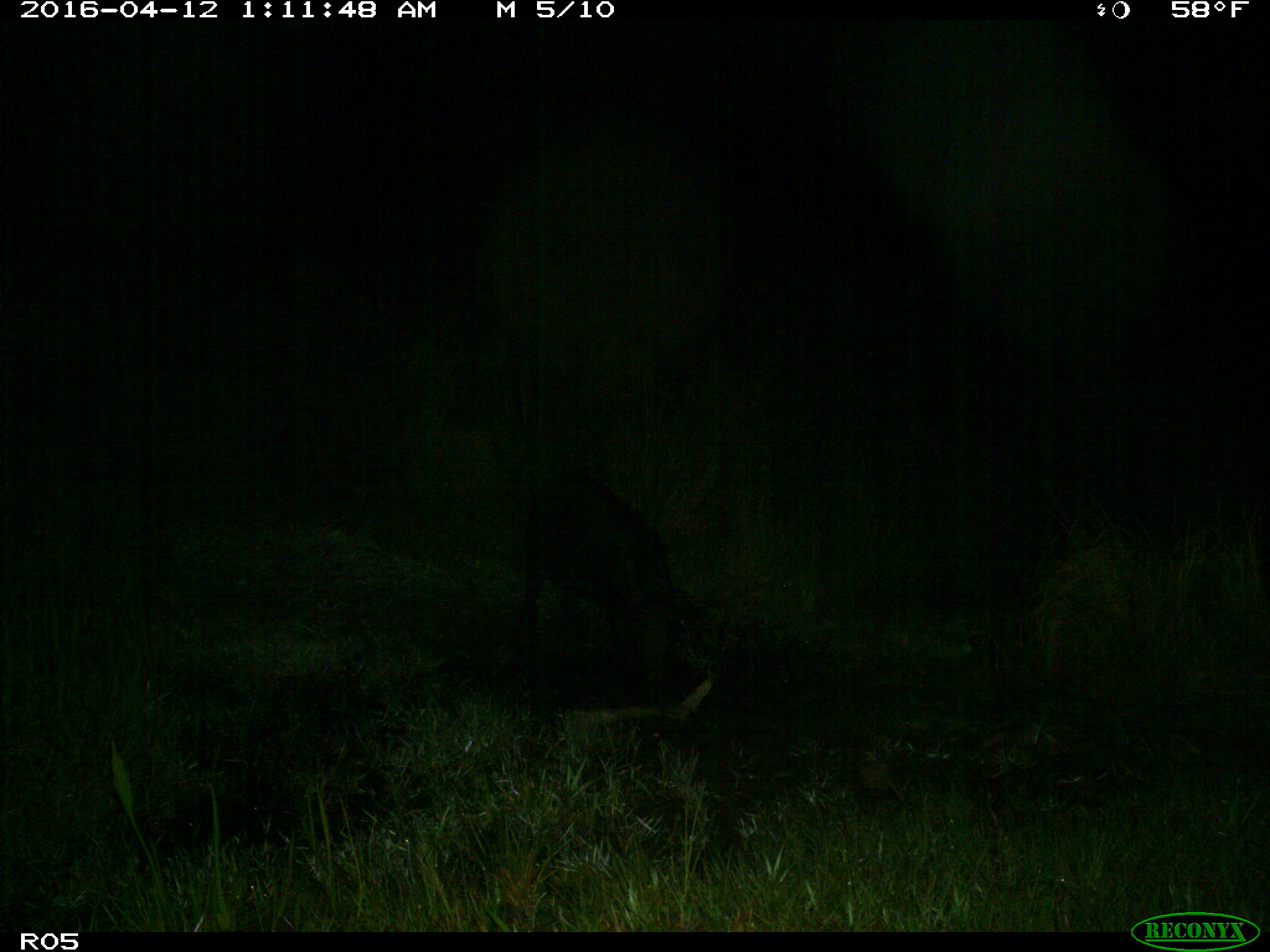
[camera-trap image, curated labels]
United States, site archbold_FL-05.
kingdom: Animalia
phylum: Chordata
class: Mammalia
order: Artiodactyla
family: Suidae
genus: Sus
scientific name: Sus scrofa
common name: wild boar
Sus scrofa (wild boar).